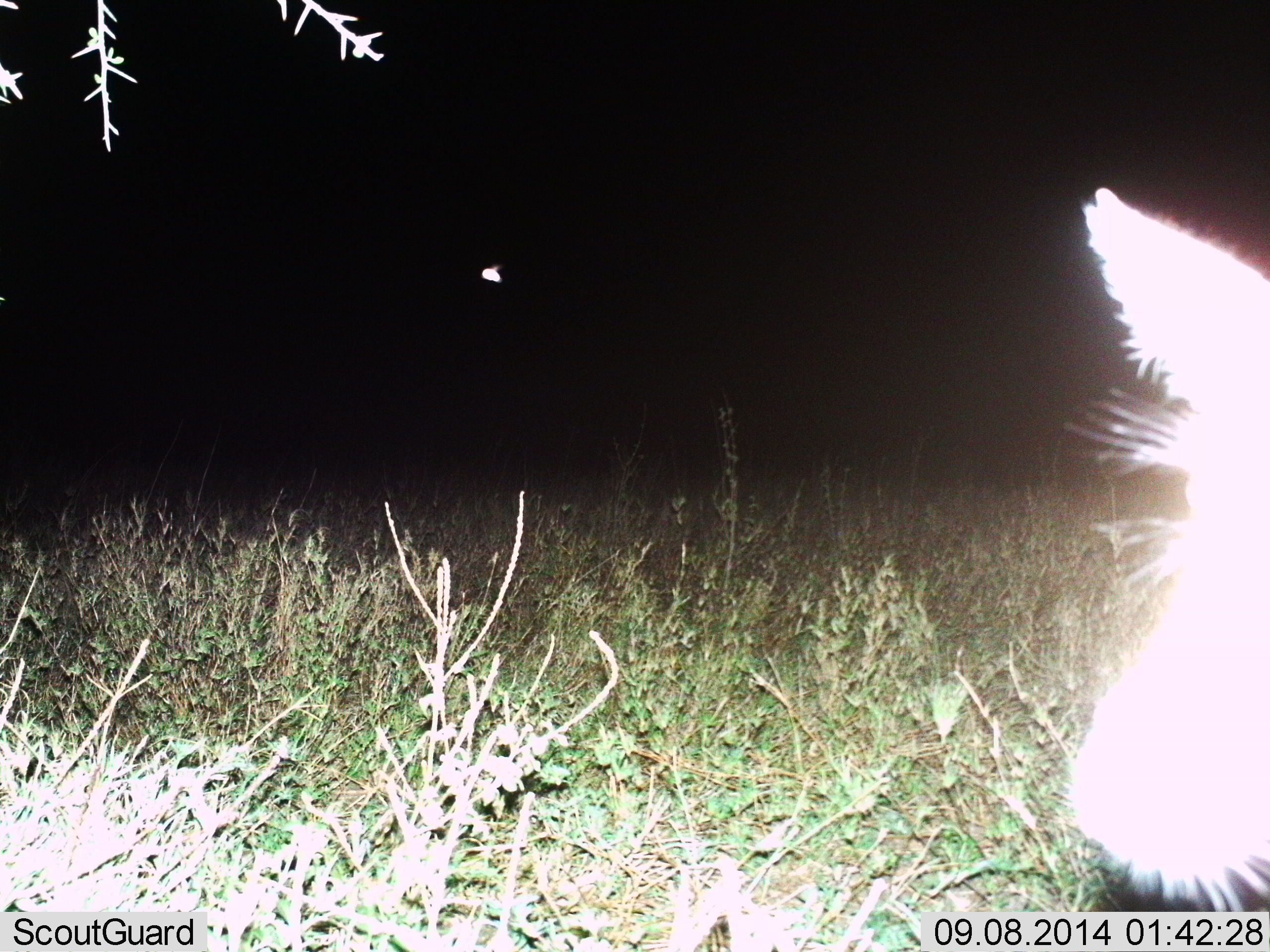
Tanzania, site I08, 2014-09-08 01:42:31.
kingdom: Animalia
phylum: Arthropoda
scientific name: Arthropoda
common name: arthropods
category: insectspider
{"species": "insectspider (arthropods) (Arthropoda)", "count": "1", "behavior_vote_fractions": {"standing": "0%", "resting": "0%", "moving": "100%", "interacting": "0%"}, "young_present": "0%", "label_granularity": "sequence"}